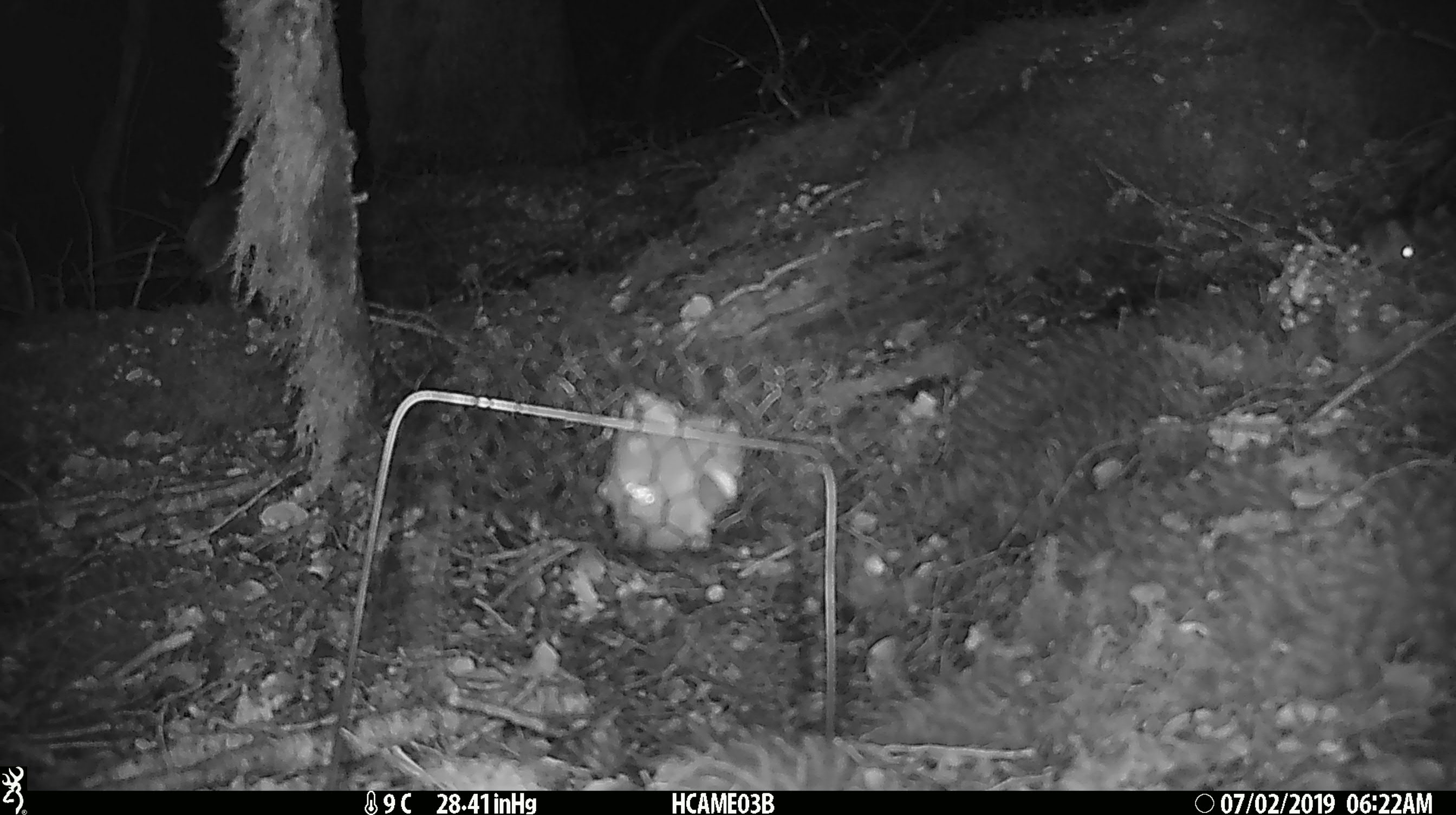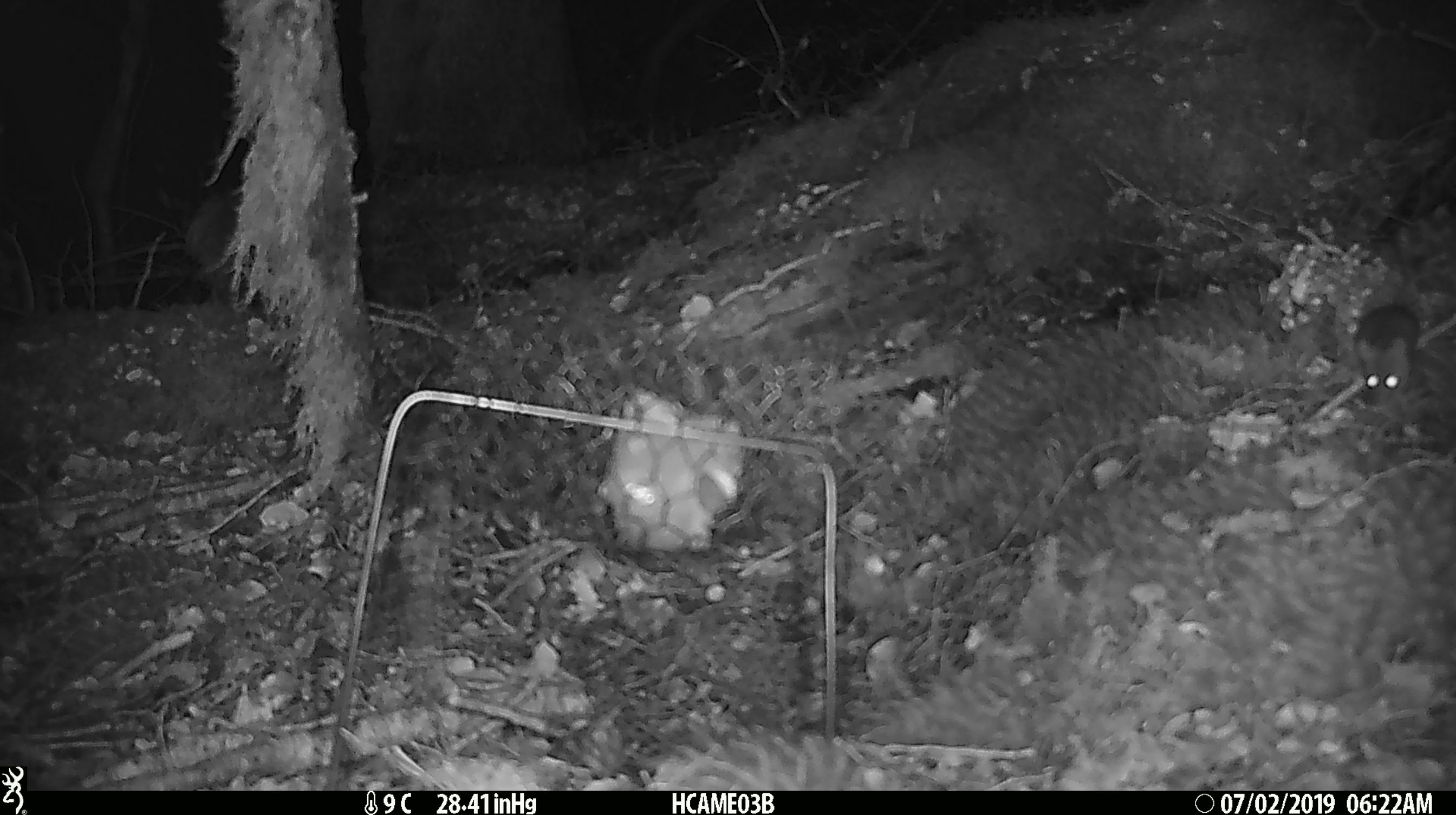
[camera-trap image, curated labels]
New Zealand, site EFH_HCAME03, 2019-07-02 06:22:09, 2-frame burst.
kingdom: Animalia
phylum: Chordata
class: Mammalia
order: Rodentia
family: Muridae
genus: Mus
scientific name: Mus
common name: mouse